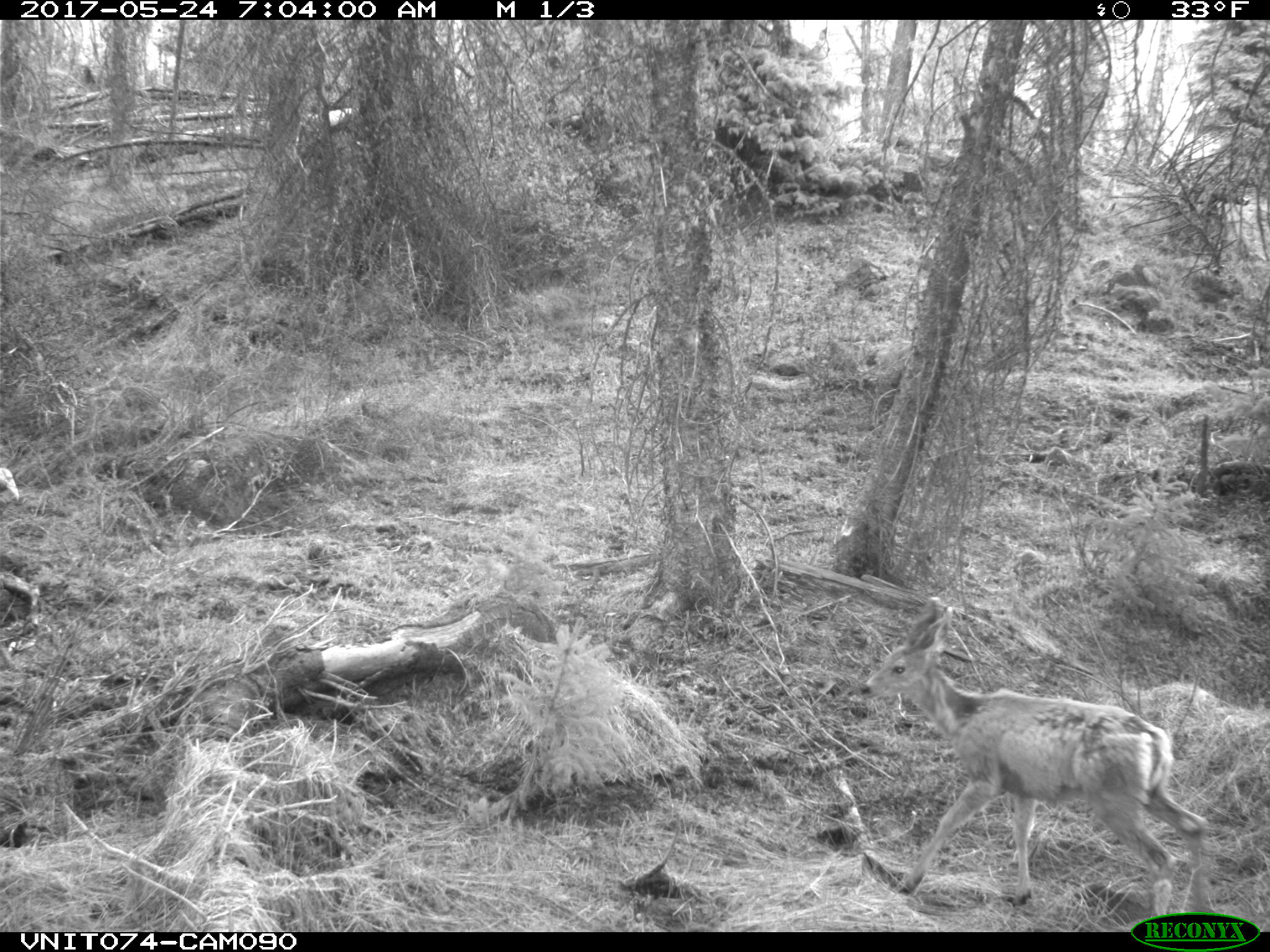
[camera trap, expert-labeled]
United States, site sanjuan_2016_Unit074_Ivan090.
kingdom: Animalia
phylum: Chordata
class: Mammalia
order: Artiodactyla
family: Cervidae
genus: Odocoileus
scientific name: Odocoileus hemionus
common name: mule deer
Odocoileus hemionus (mule deer).